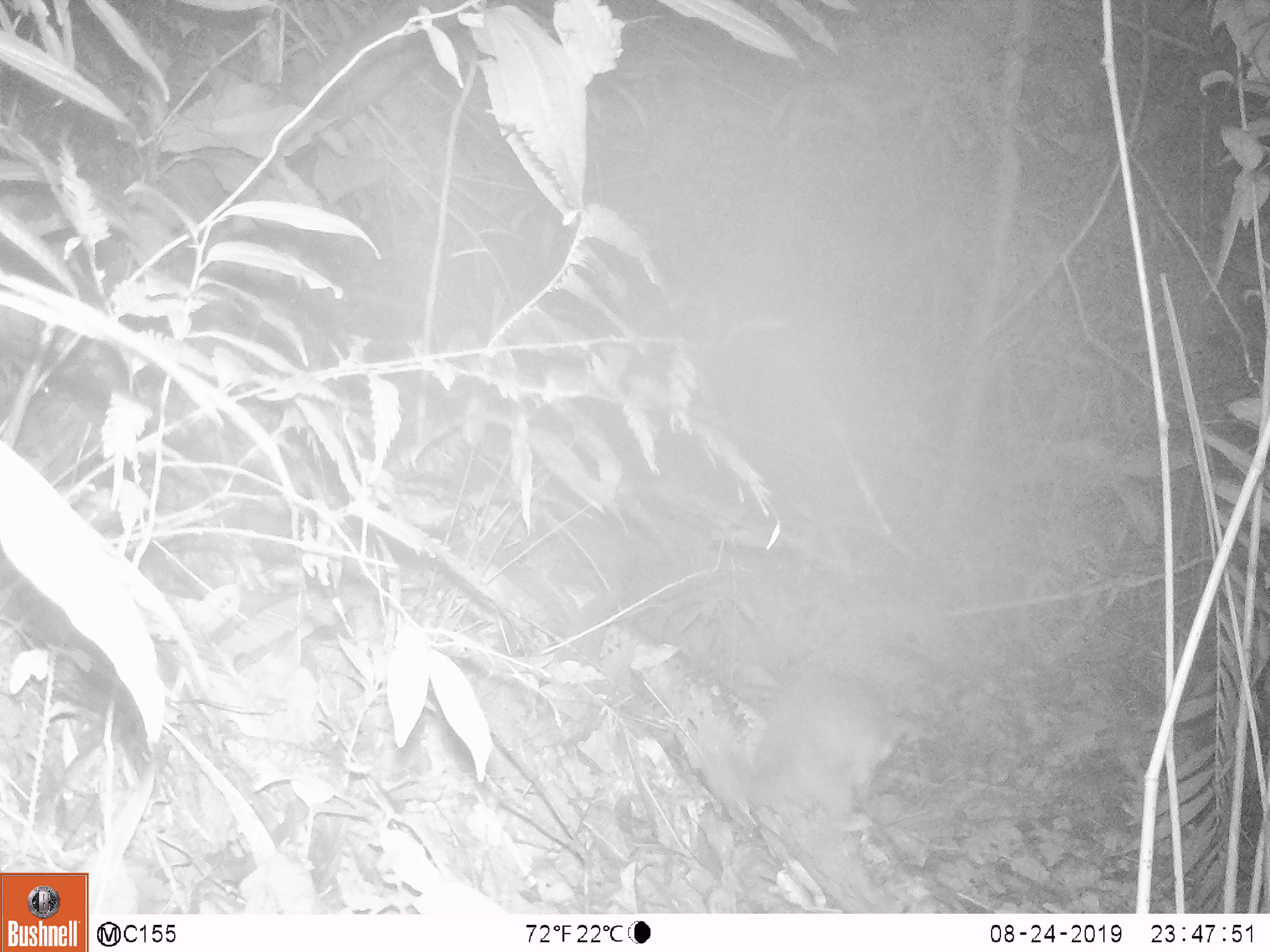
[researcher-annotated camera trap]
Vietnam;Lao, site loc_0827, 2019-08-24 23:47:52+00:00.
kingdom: Animalia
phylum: Chordata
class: Mammalia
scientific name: Mammalia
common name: mammal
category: unidentified small mammal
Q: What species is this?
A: Unidentified small mammal (mammal) (Mammalia).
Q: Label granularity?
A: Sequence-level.